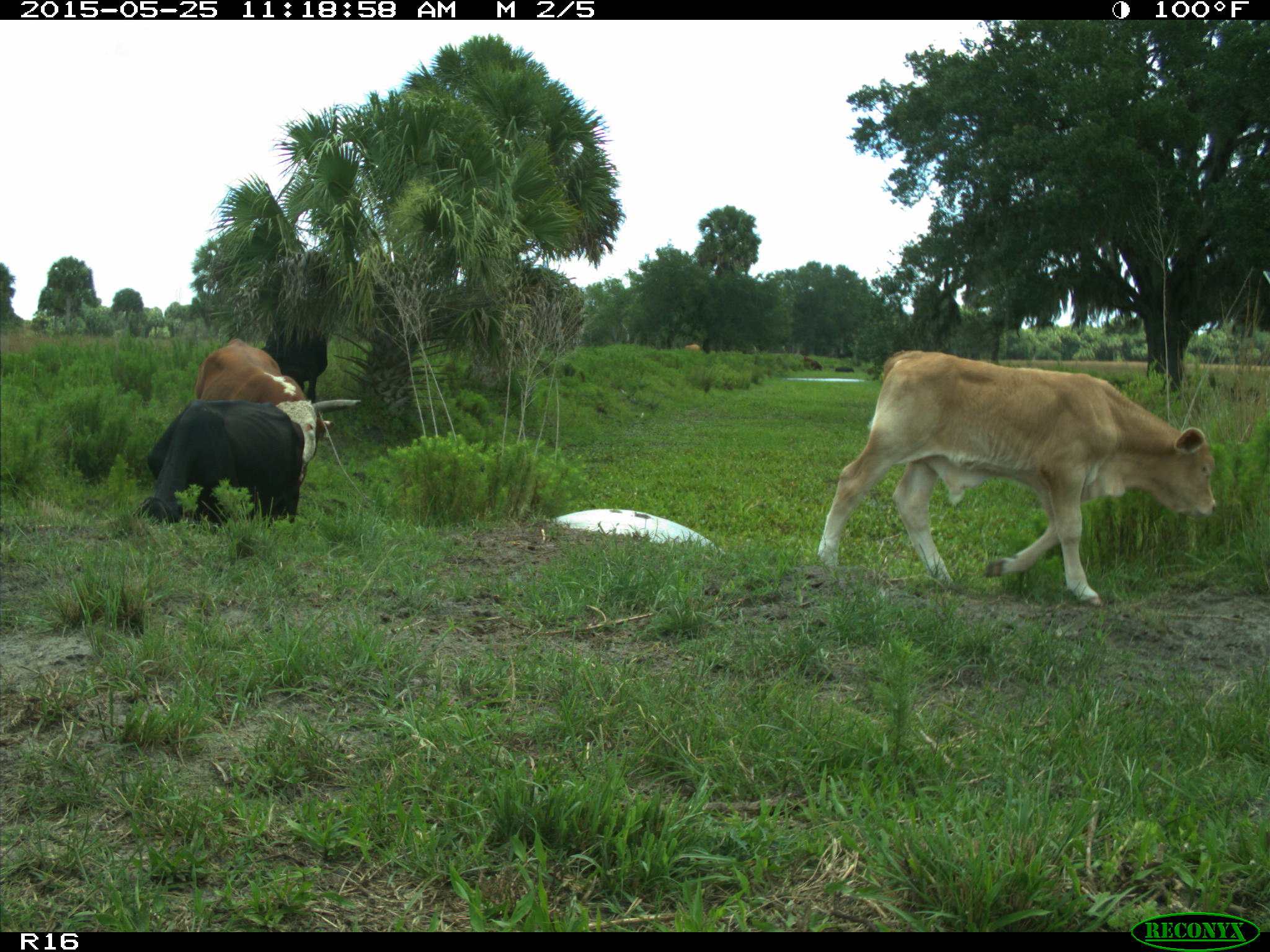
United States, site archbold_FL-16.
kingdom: Animalia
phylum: Chordata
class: Mammalia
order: Artiodactyla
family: Bovidae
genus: Bos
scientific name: Bos taurus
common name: domestic cow